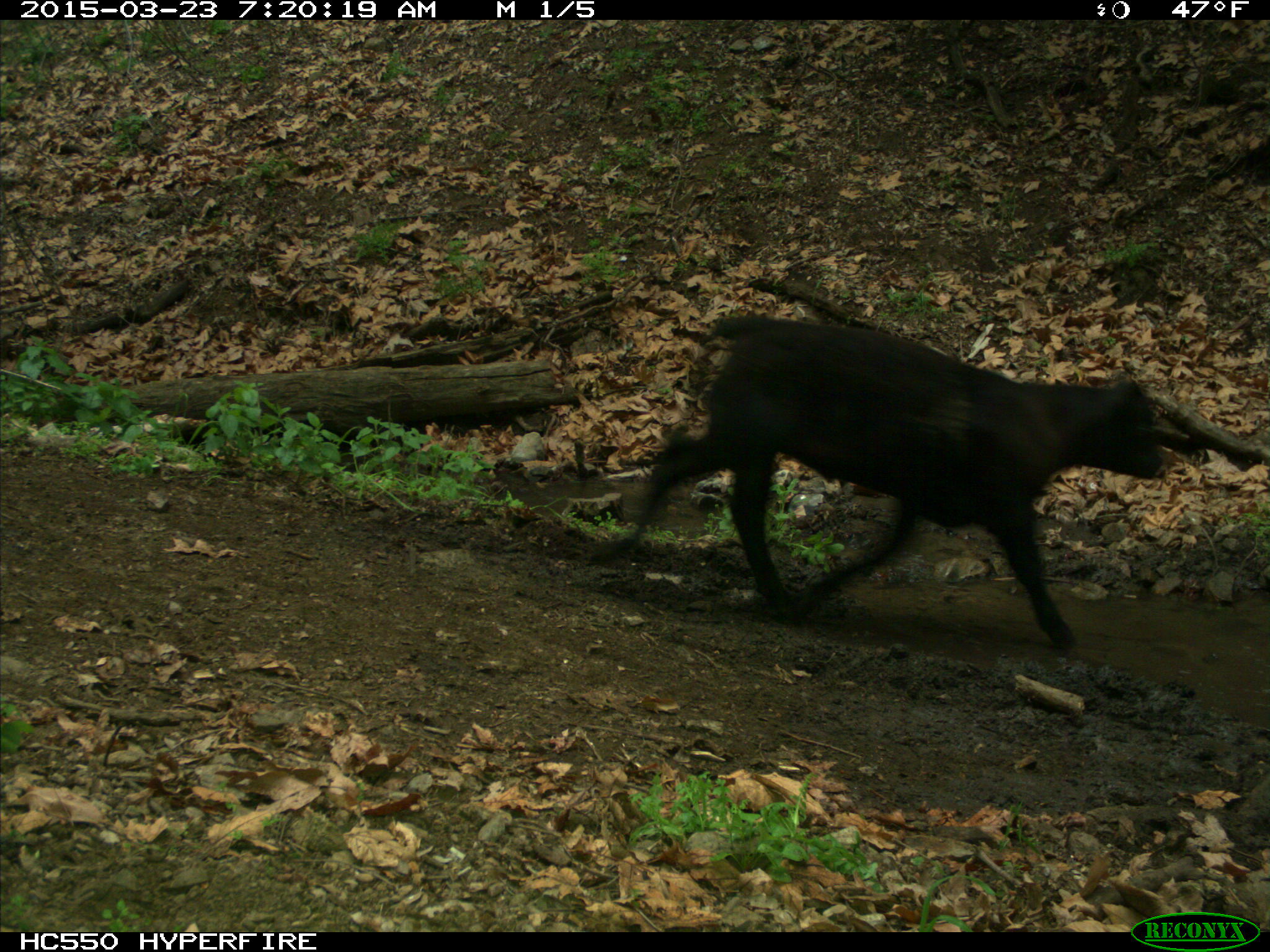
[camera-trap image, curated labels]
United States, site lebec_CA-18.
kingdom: Animalia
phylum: Chordata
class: Mammalia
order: Artiodactyla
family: Bovidae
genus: Bos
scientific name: Bos taurus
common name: domestic cow